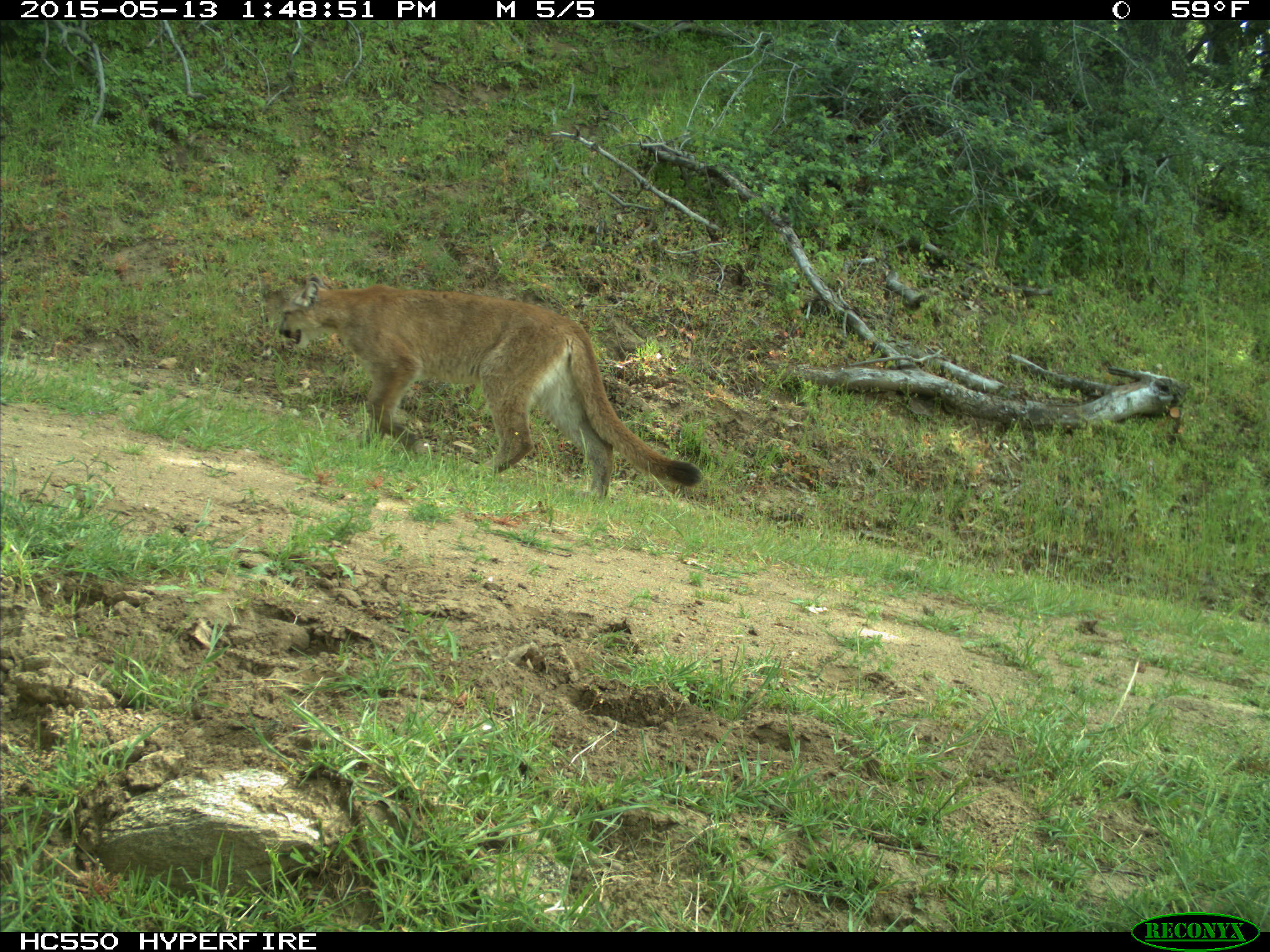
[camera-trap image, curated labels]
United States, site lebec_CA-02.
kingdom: Animalia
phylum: Chordata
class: Mammalia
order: Carnivora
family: Felidae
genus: Puma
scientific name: Puma concolor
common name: mountain lion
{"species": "Puma concolor (mountain lion)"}